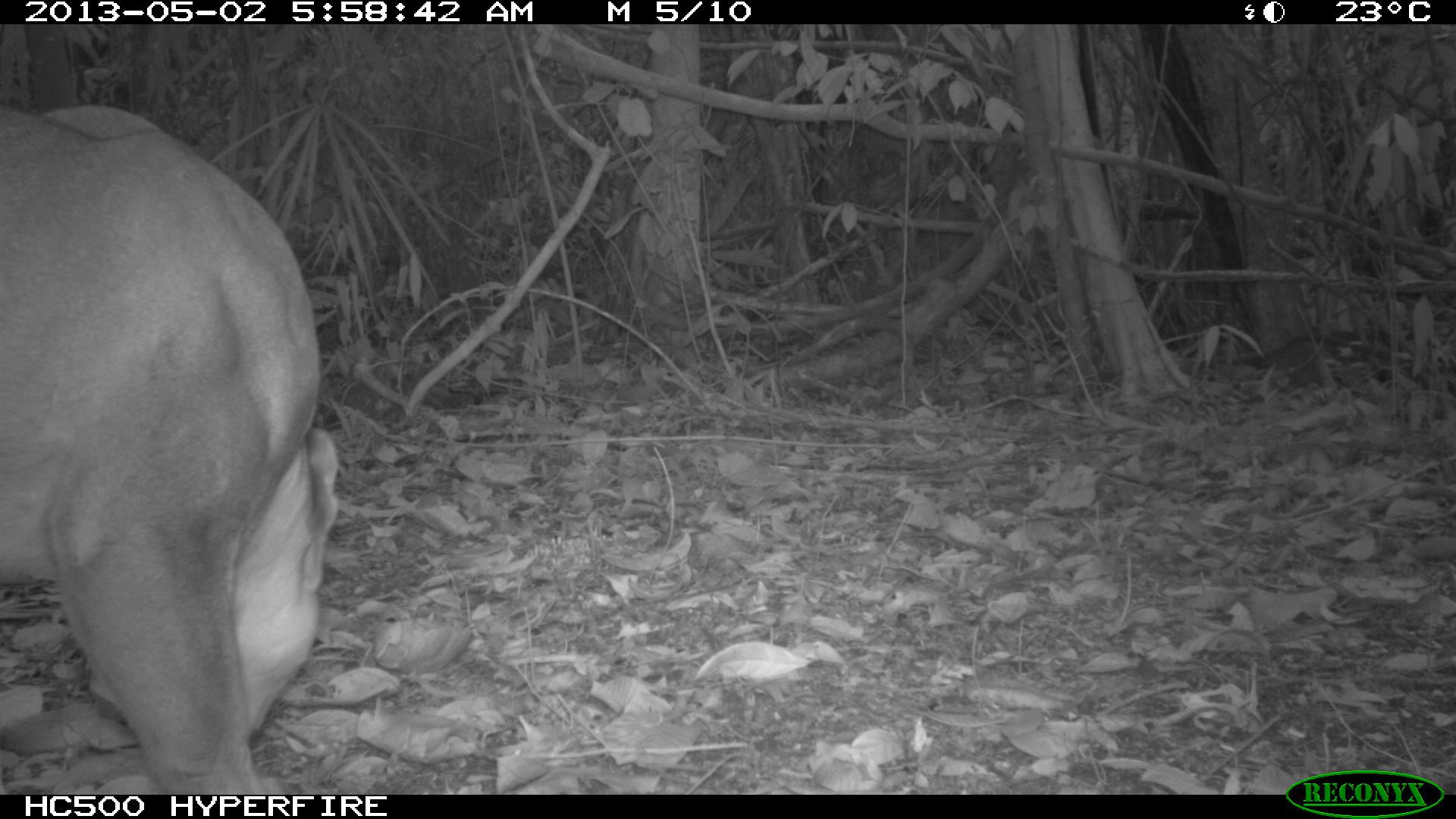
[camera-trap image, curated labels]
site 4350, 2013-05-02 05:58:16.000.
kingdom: Animalia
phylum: Chordata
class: Mammalia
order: Carnivora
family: Felidae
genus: Puma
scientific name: Puma concolor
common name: mountain lion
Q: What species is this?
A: Puma concolor (mountain lion).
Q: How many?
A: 1.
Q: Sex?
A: Male.